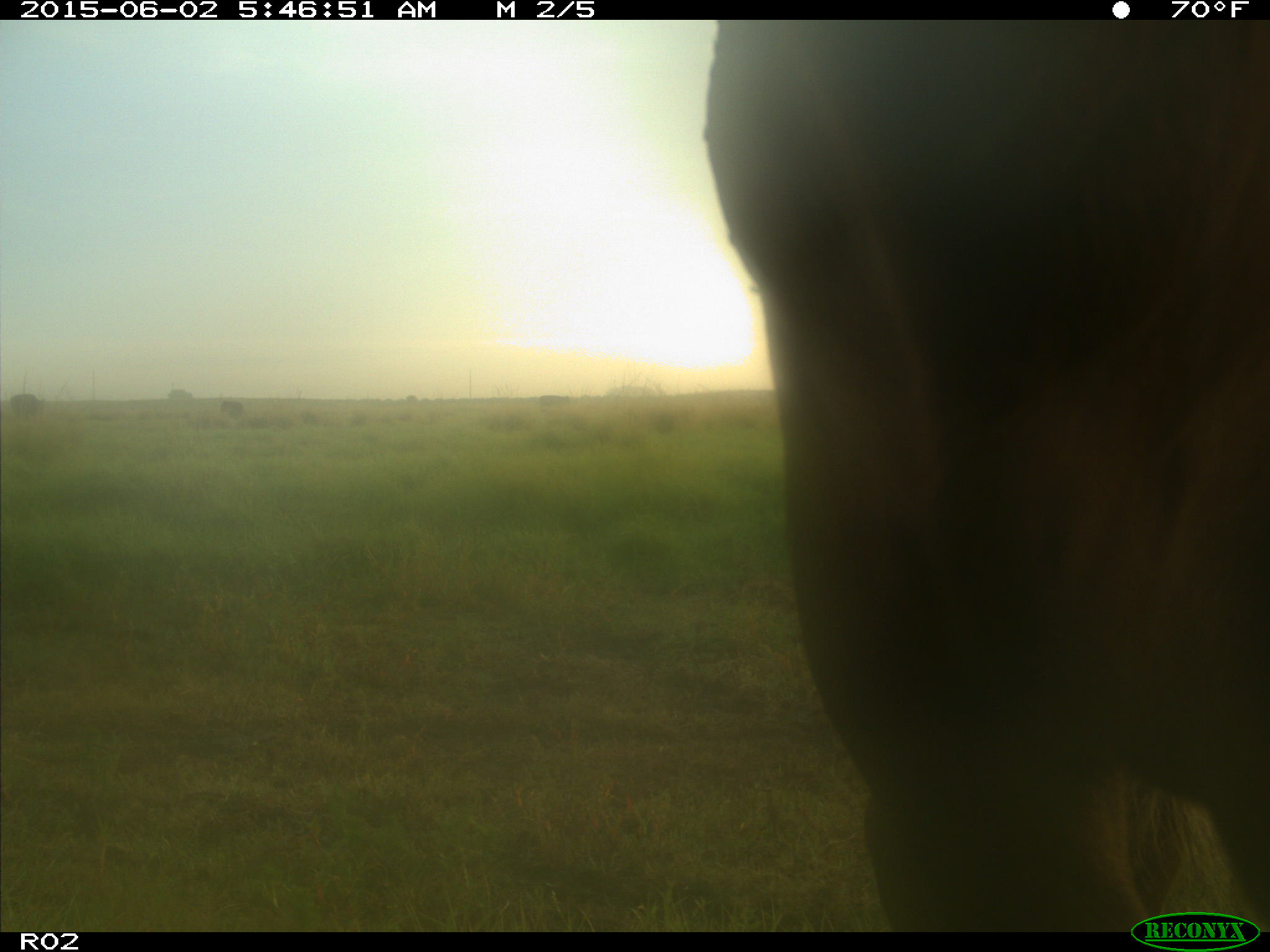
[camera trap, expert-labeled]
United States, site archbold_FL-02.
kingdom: Animalia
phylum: Chordata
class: Mammalia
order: Artiodactyla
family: Bovidae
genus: Bos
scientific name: Bos taurus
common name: domestic cow